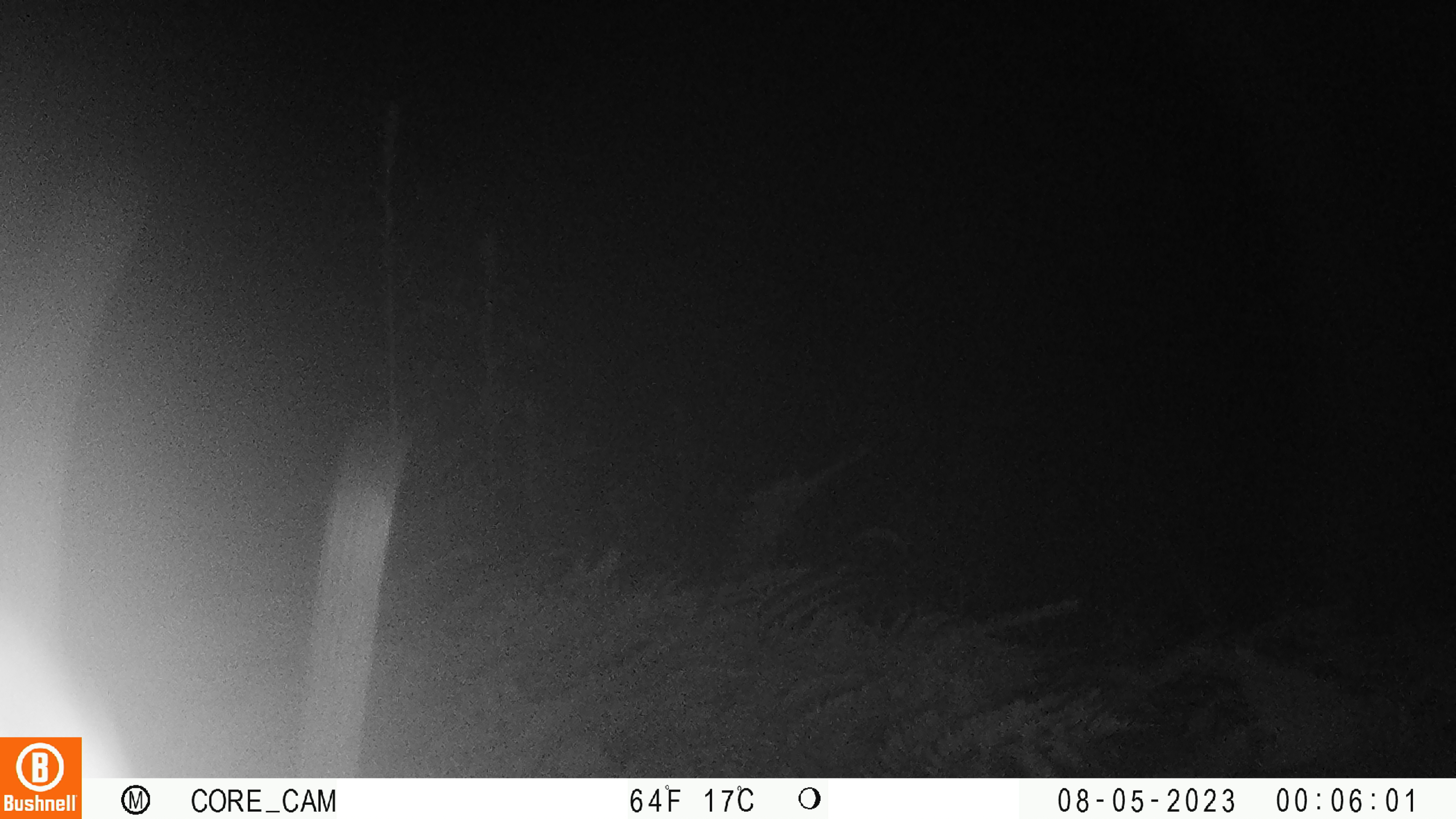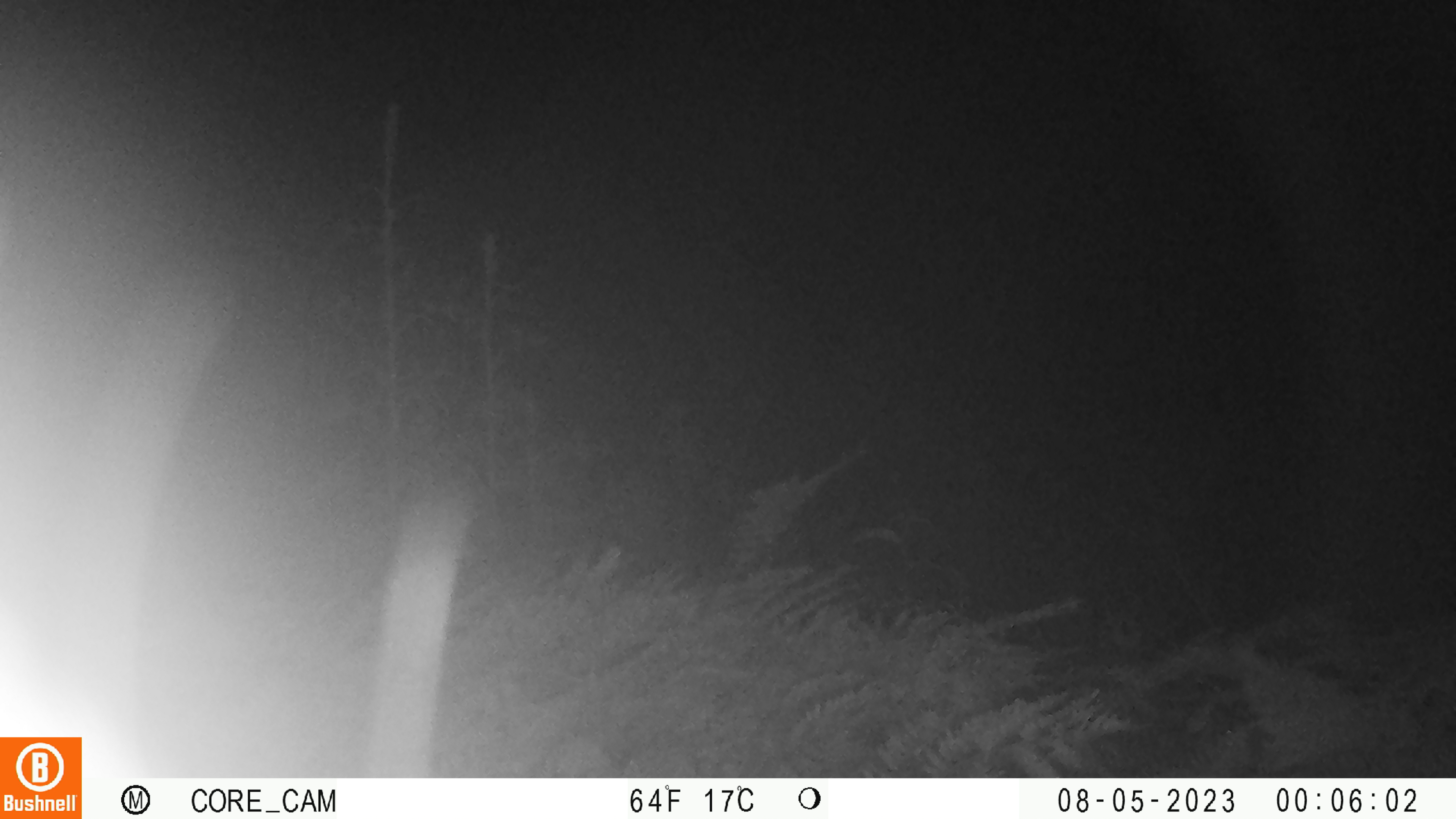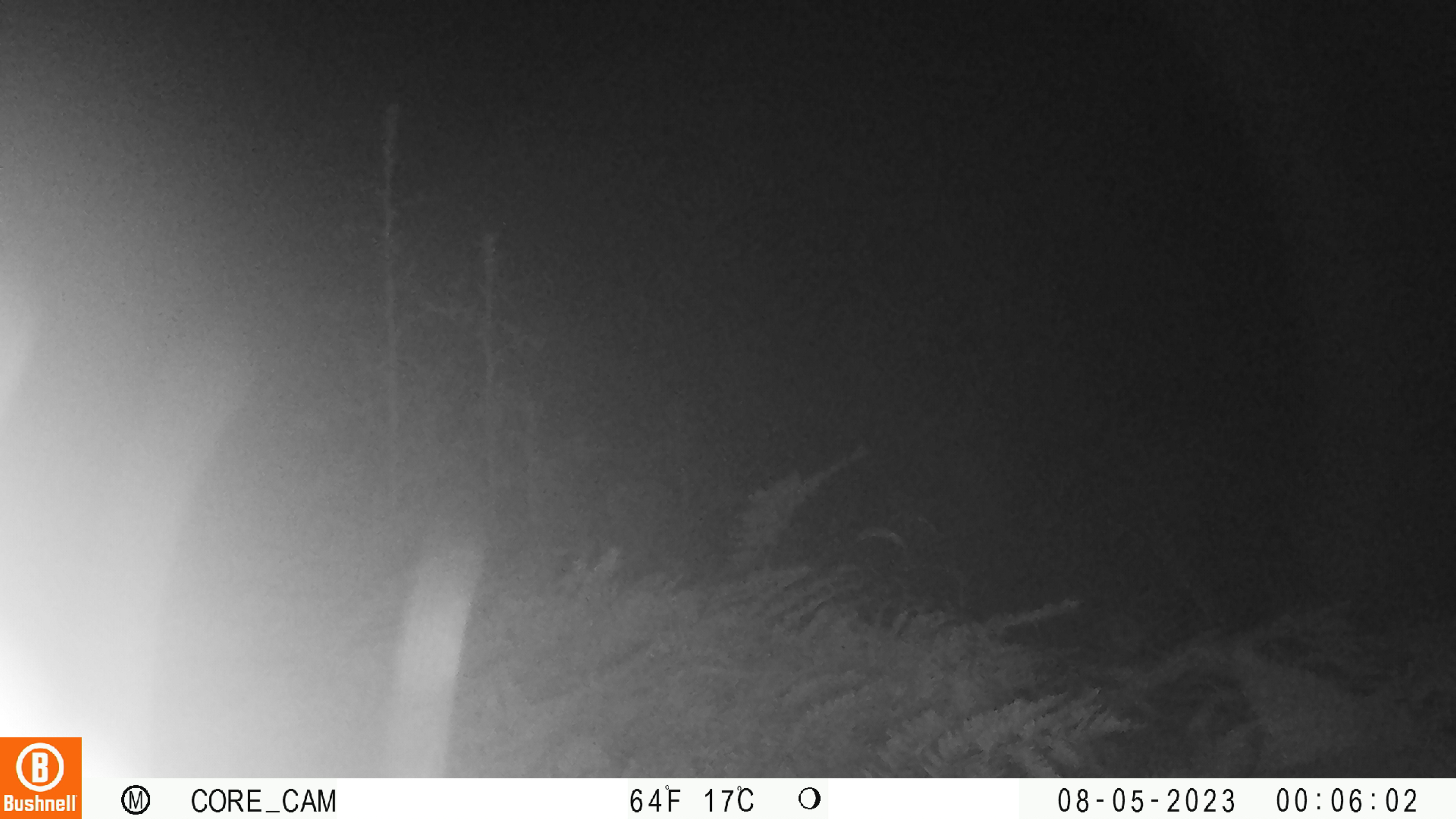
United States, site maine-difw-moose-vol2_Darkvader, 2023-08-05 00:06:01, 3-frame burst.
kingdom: Animalia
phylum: Chordata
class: Mammalia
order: Artiodactyla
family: Cervidae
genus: Alces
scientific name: Alces alces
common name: moose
Moose (Alces alces).